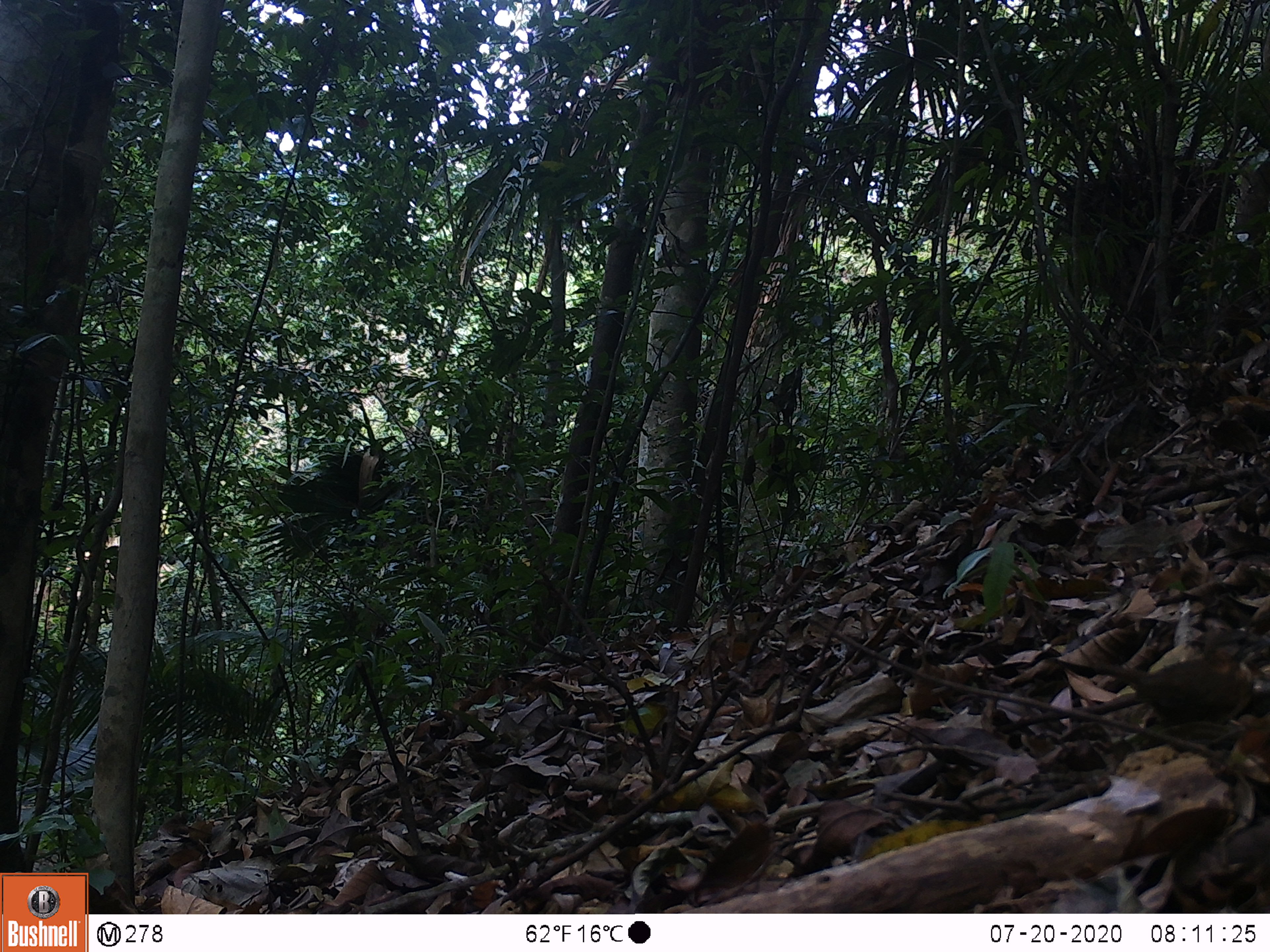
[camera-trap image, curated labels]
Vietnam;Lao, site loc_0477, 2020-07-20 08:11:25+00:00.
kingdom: Animalia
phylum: Chordata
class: Aves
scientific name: Aves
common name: bird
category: unidentified bird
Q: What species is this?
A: Unidentified bird (bird) (Aves).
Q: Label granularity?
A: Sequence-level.